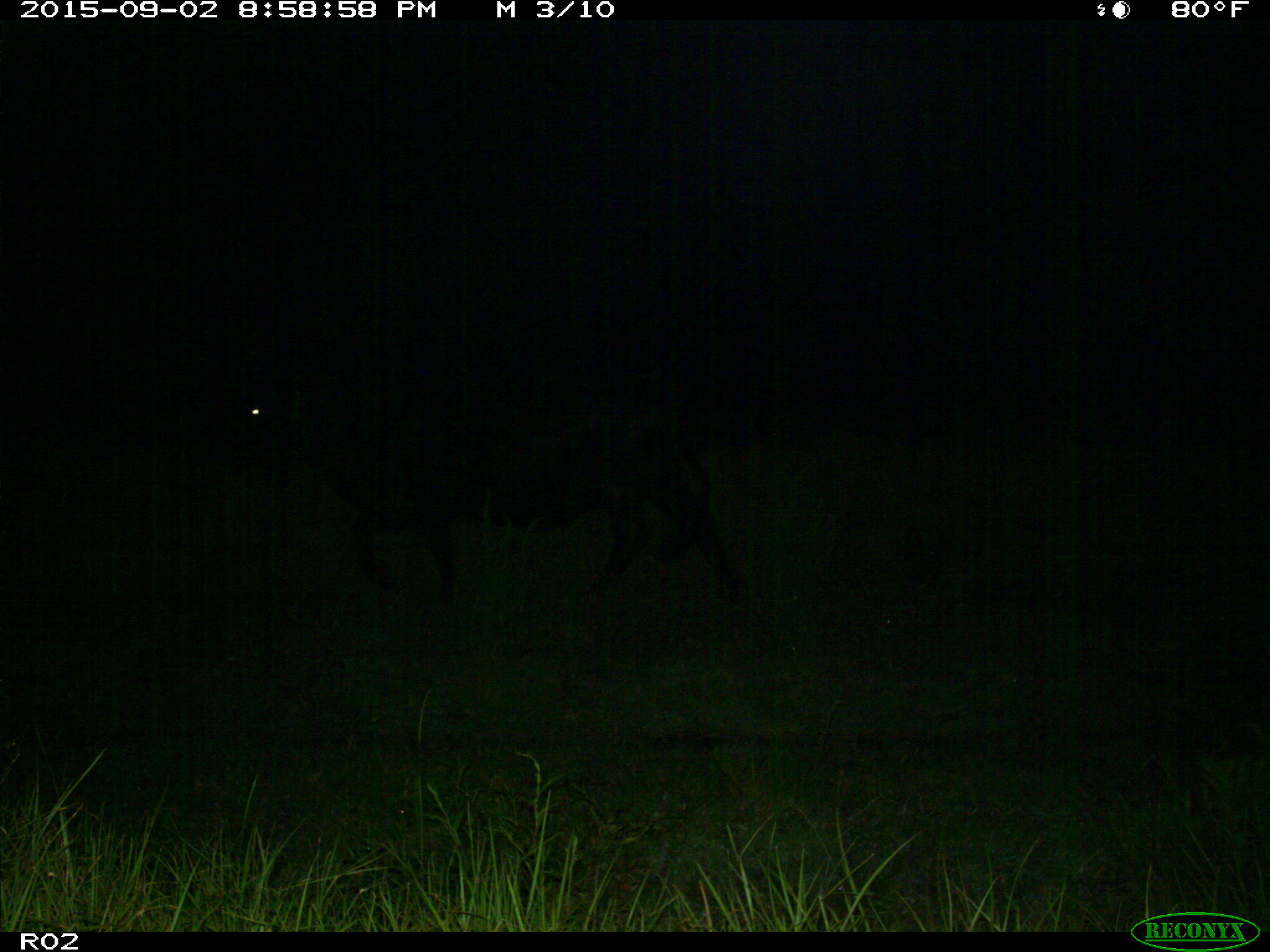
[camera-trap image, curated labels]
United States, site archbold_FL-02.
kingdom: Animalia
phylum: Chordata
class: Mammalia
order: Artiodactyla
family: Bovidae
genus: Bos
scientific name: Bos taurus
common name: domestic cow